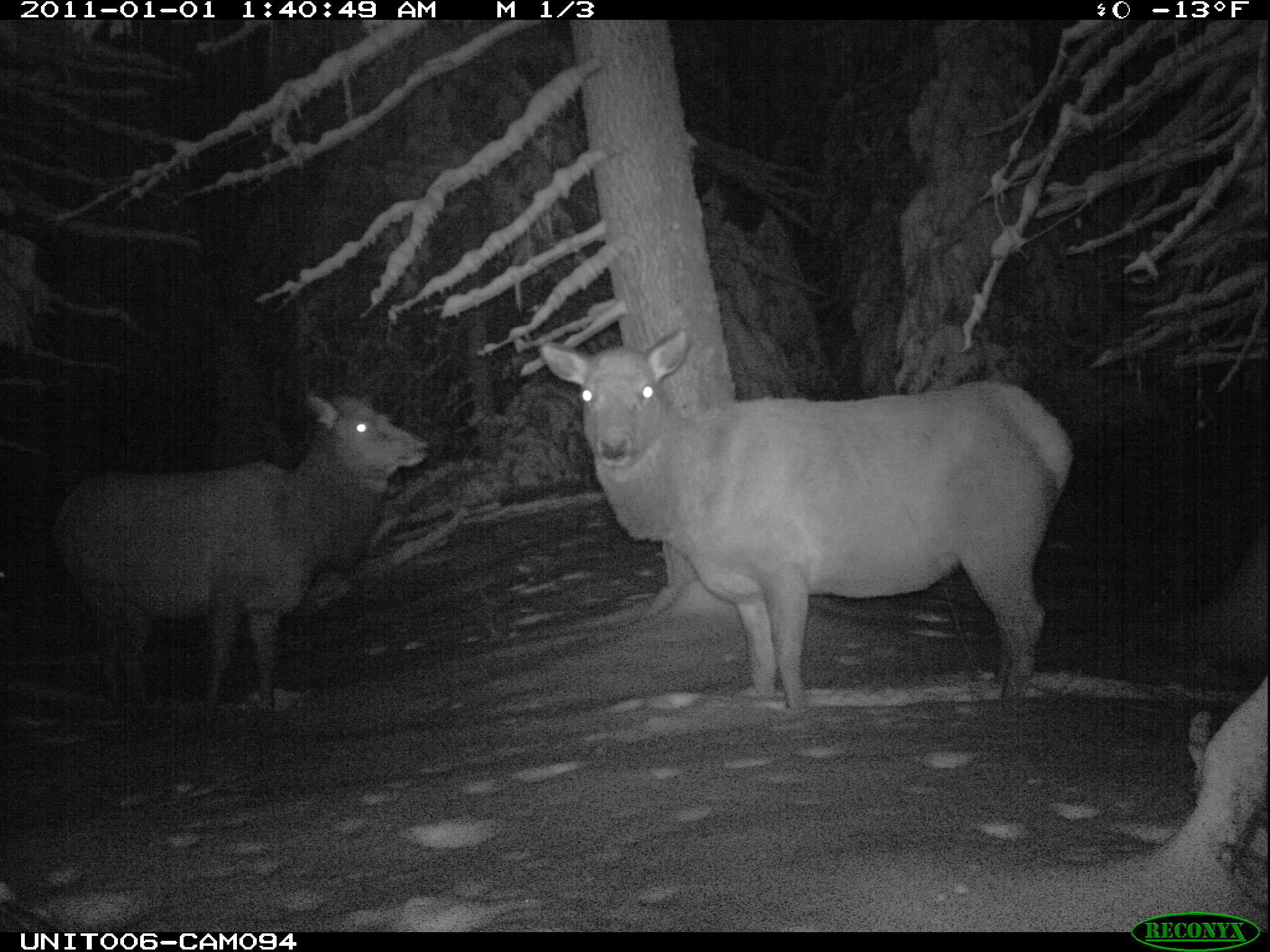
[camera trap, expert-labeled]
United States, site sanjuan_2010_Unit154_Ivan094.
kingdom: Animalia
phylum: Chordata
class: Mammalia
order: Artiodactyla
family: Cervidae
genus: Cervus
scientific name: Cervus elaphus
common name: red deer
Cervus elaphus (red deer).